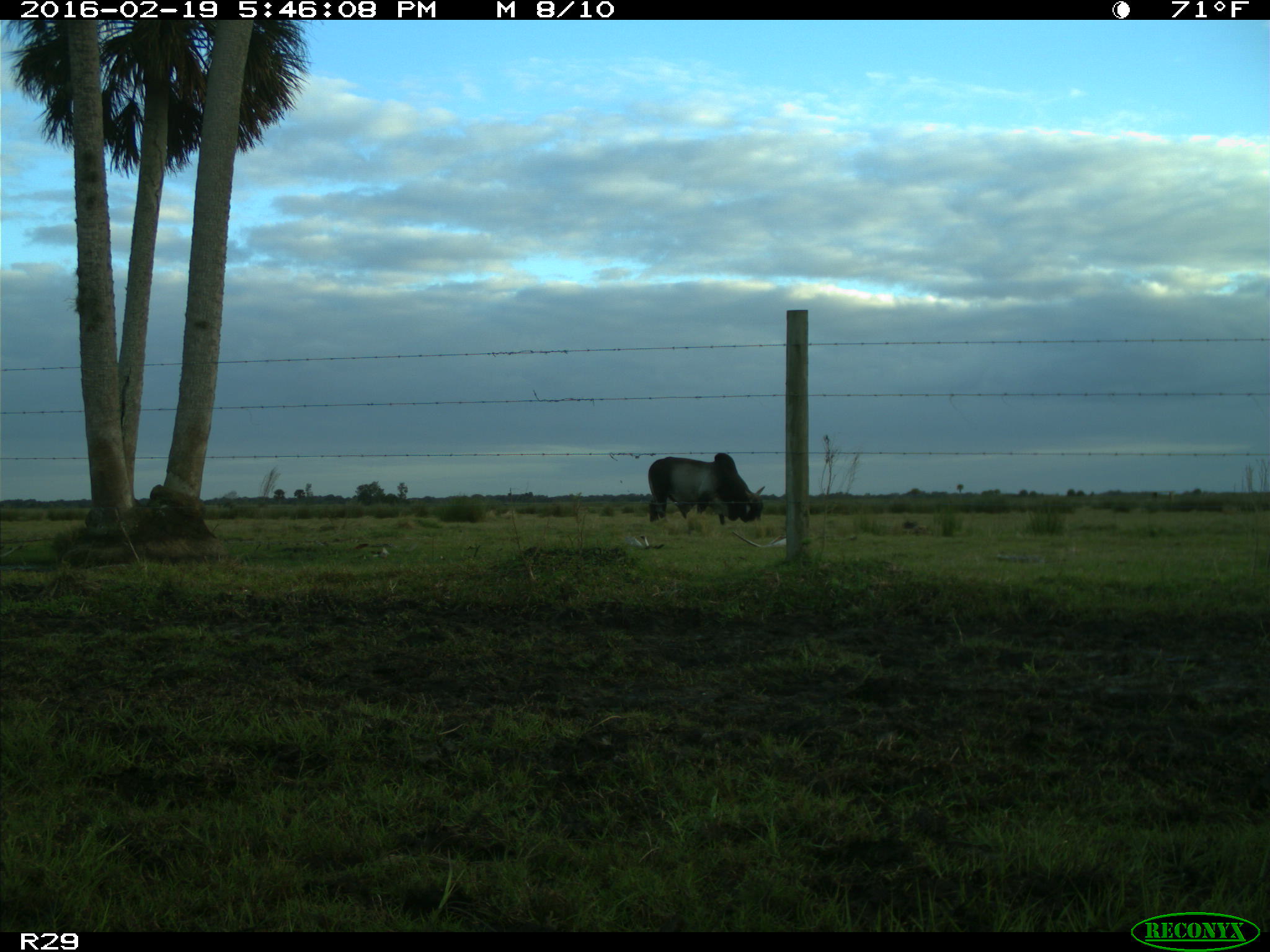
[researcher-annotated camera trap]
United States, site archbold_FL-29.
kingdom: Animalia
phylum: Chordata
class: Mammalia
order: Artiodactyla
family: Bovidae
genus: Bos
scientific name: Bos taurus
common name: domestic cow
Bos taurus (domestic cow).